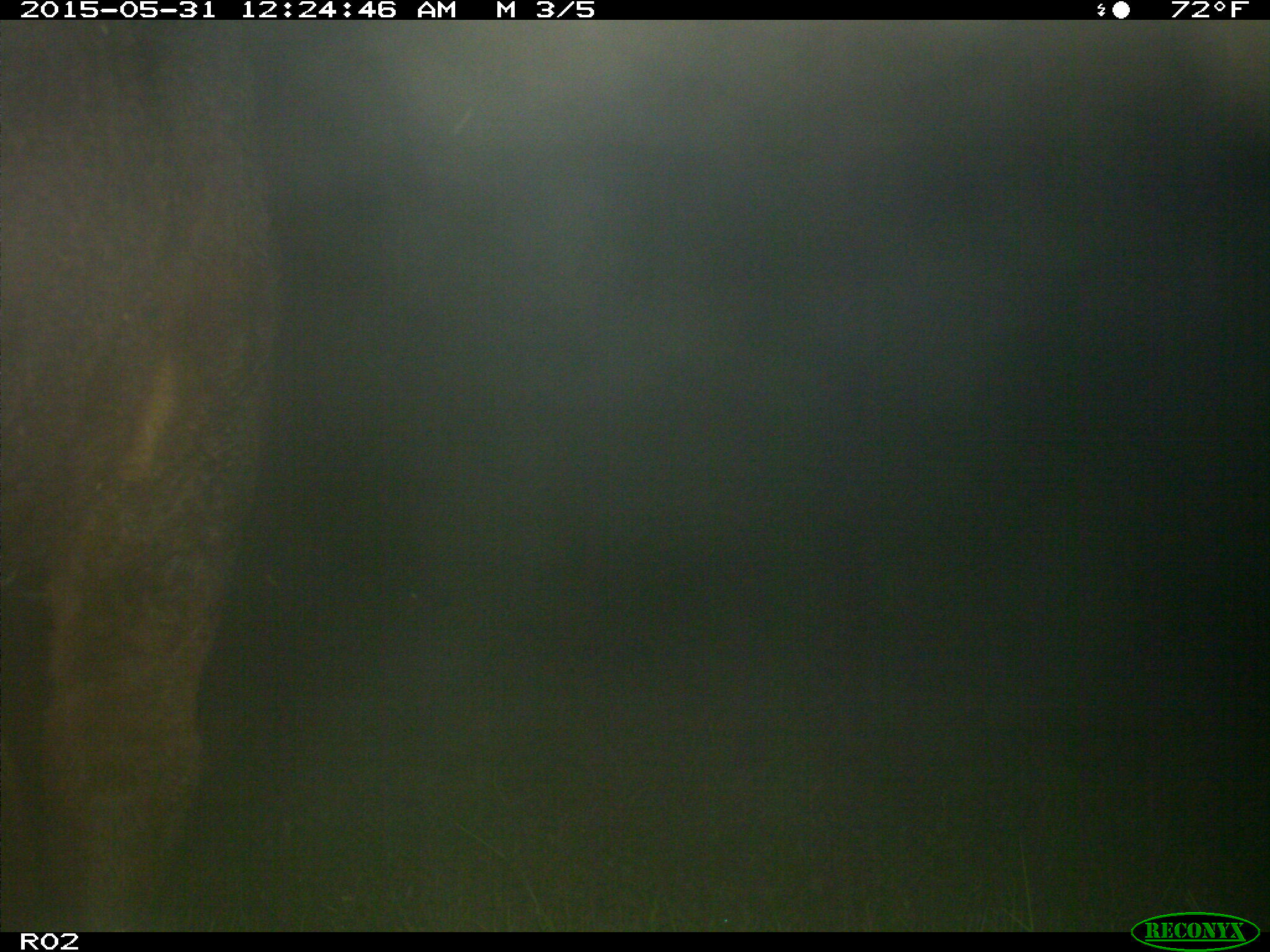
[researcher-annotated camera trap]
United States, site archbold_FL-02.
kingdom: Animalia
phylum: Chordata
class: Mammalia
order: Artiodactyla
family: Bovidae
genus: Bos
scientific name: Bos taurus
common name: domestic cow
Bos taurus (domestic cow).